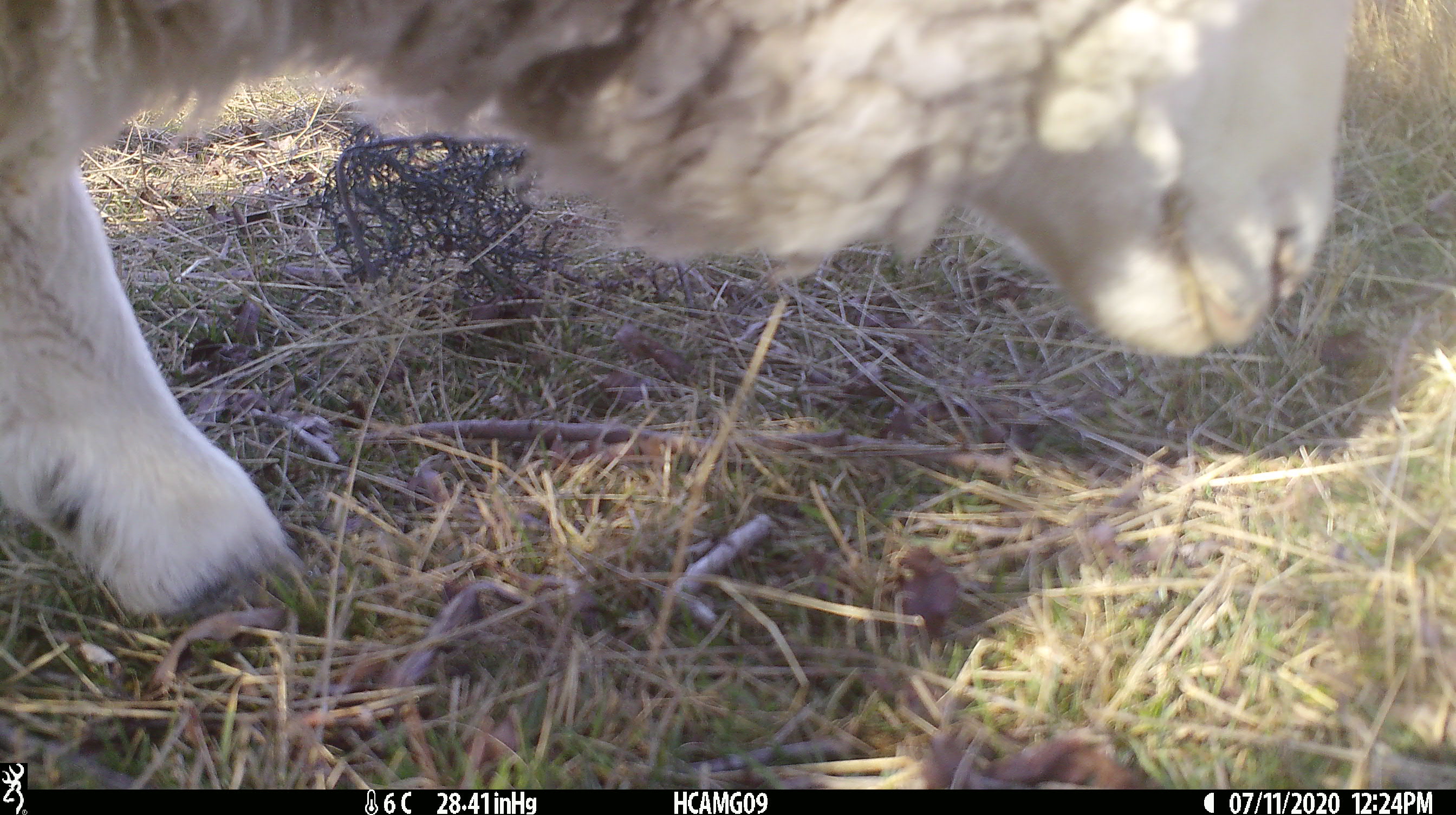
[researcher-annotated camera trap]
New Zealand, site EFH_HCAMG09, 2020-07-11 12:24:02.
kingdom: Animalia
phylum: Chordata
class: Mammalia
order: Artiodactyla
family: Bovidae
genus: Ovis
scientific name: Ovis aries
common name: domestic sheep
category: sheep